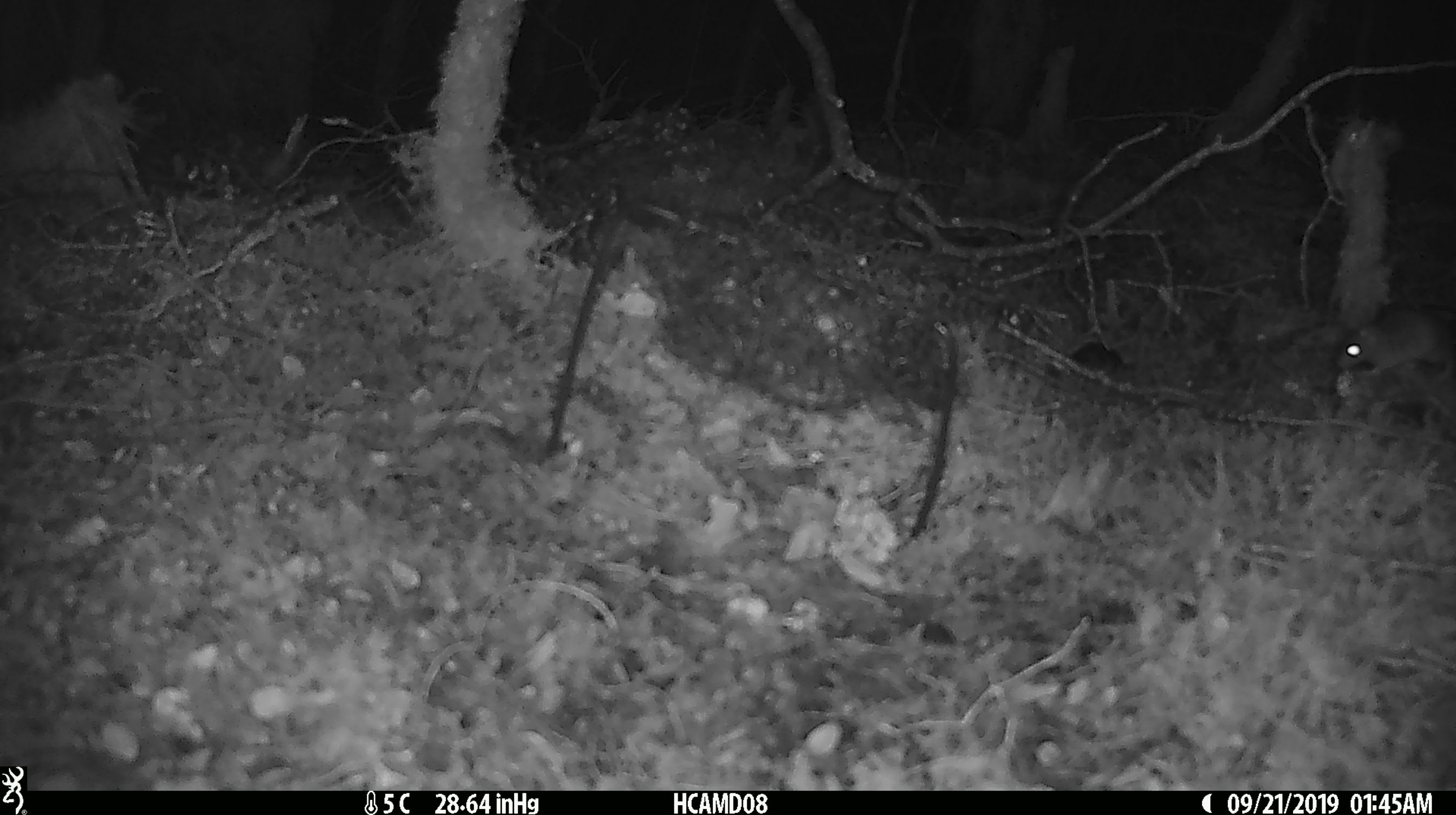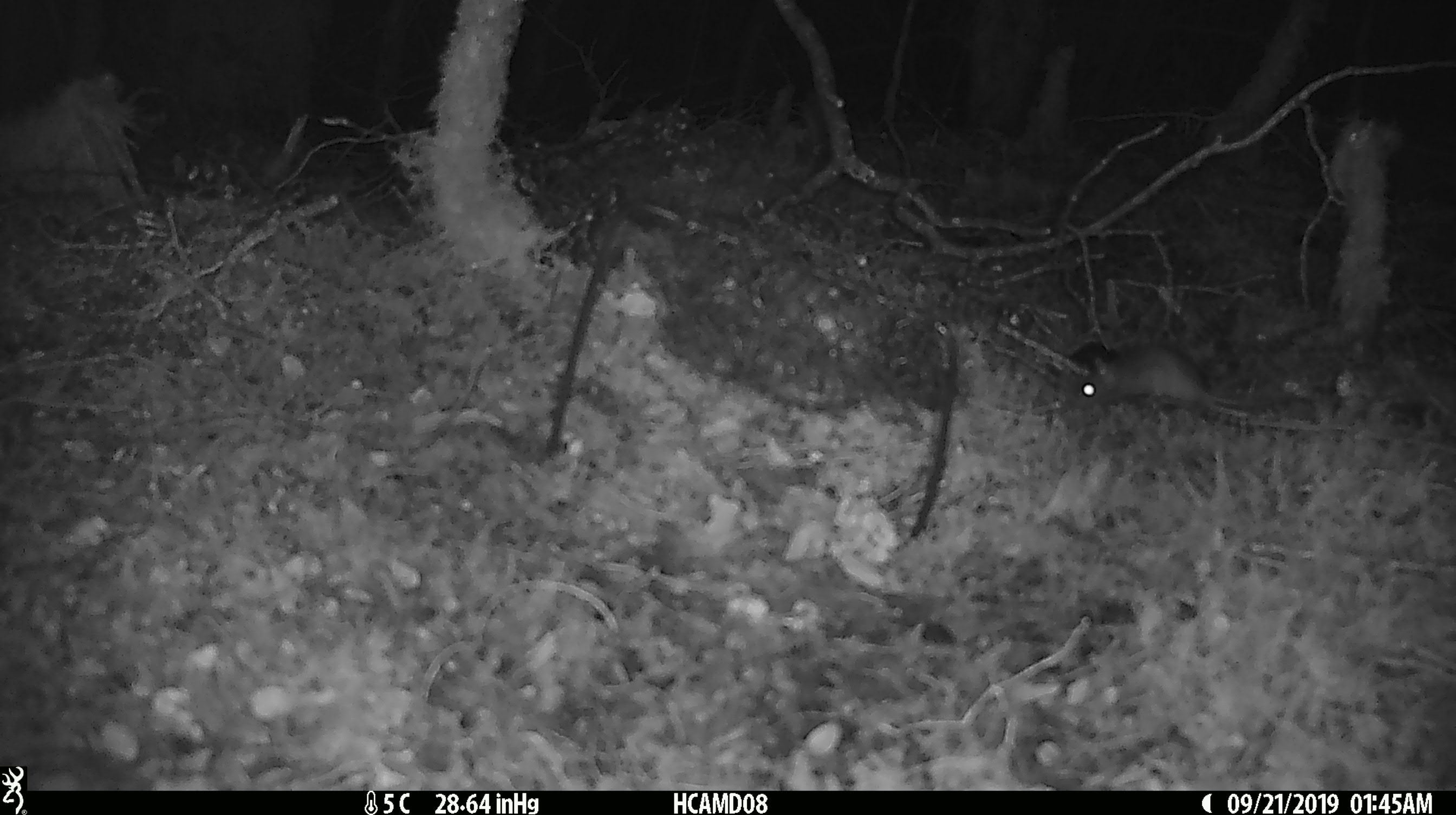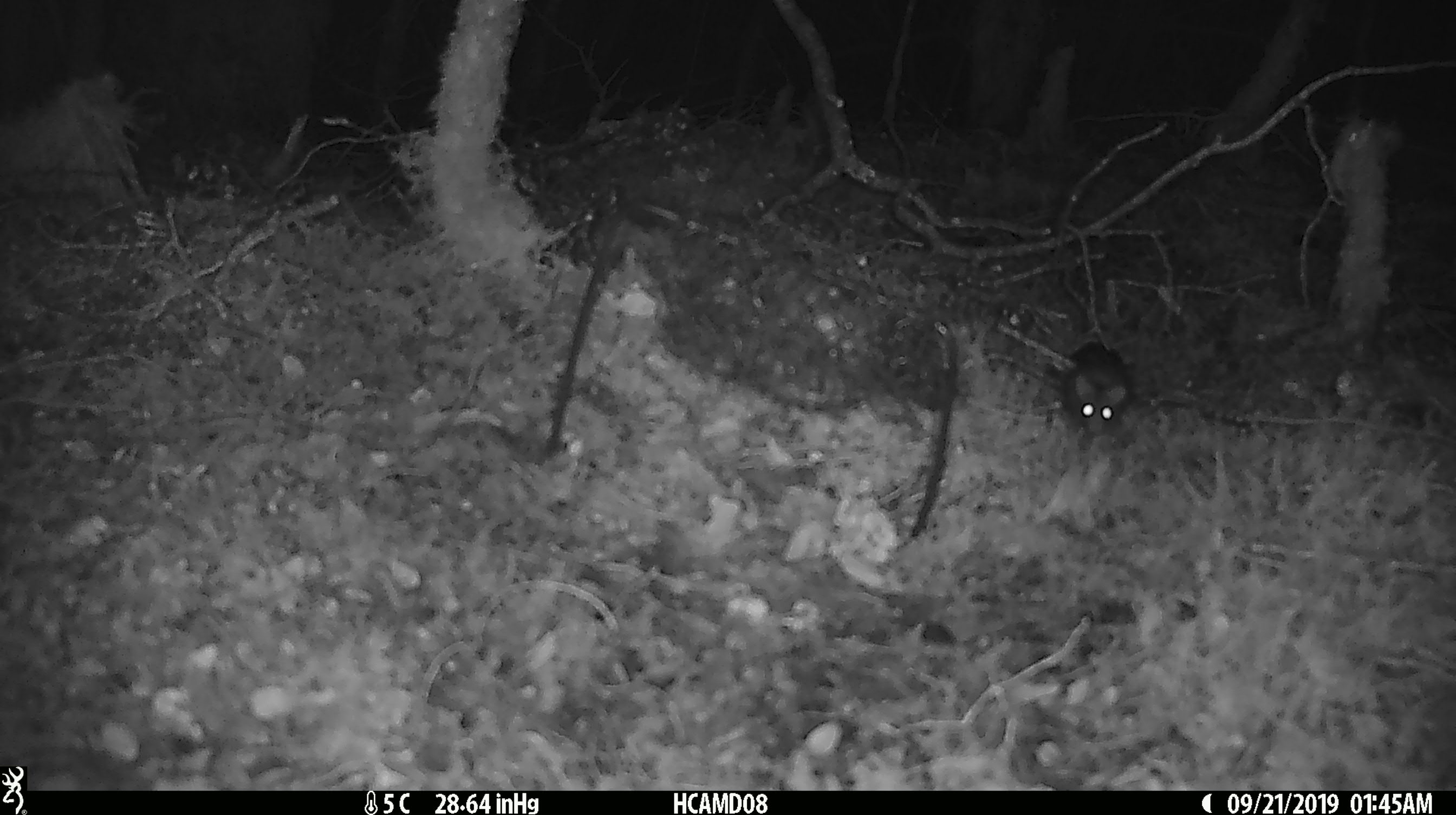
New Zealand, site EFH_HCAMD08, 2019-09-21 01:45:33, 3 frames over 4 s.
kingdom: Animalia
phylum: Chordata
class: Mammalia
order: Rodentia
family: Muridae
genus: Mus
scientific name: Mus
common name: mouse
Mouse (Mus).